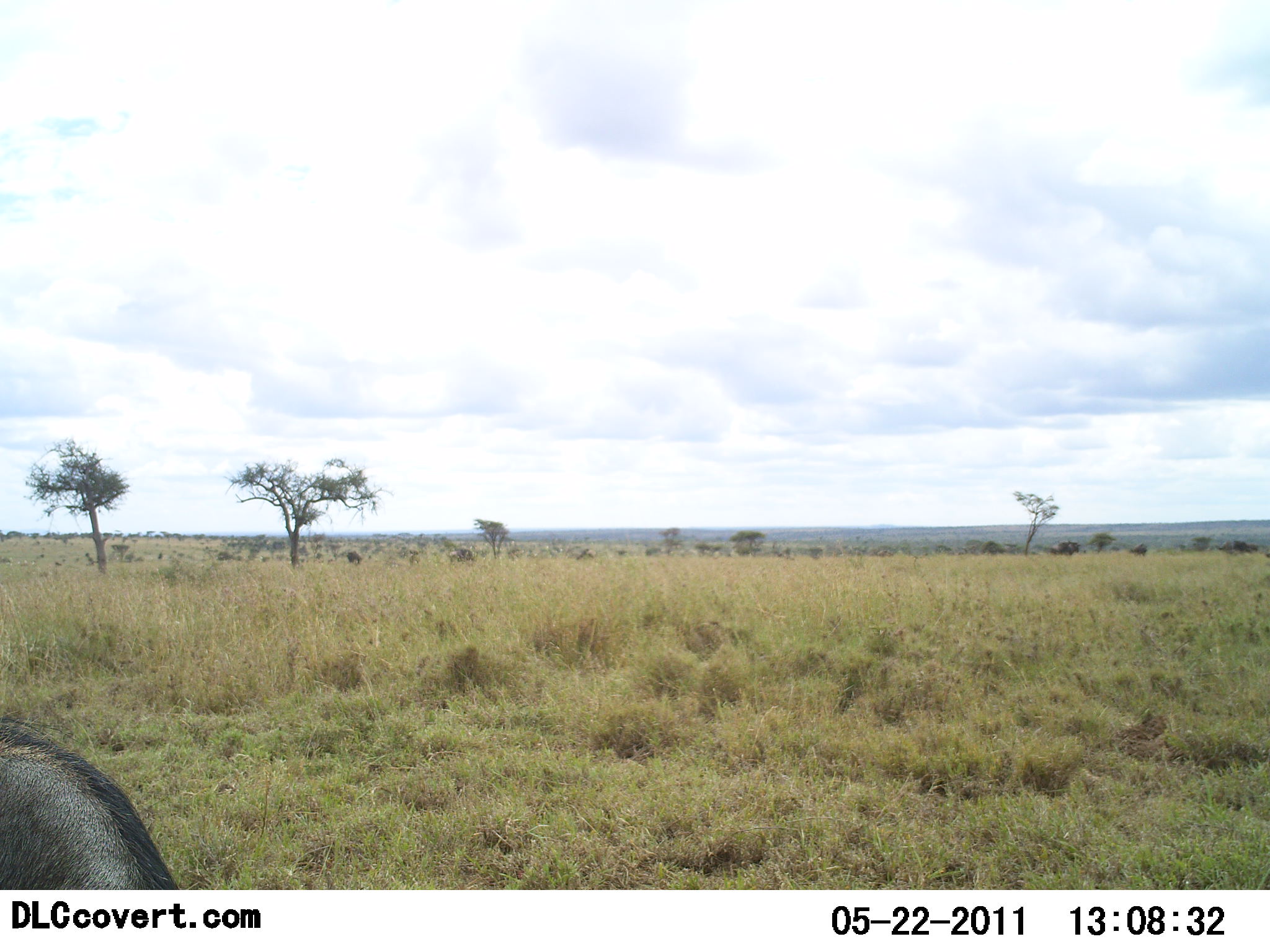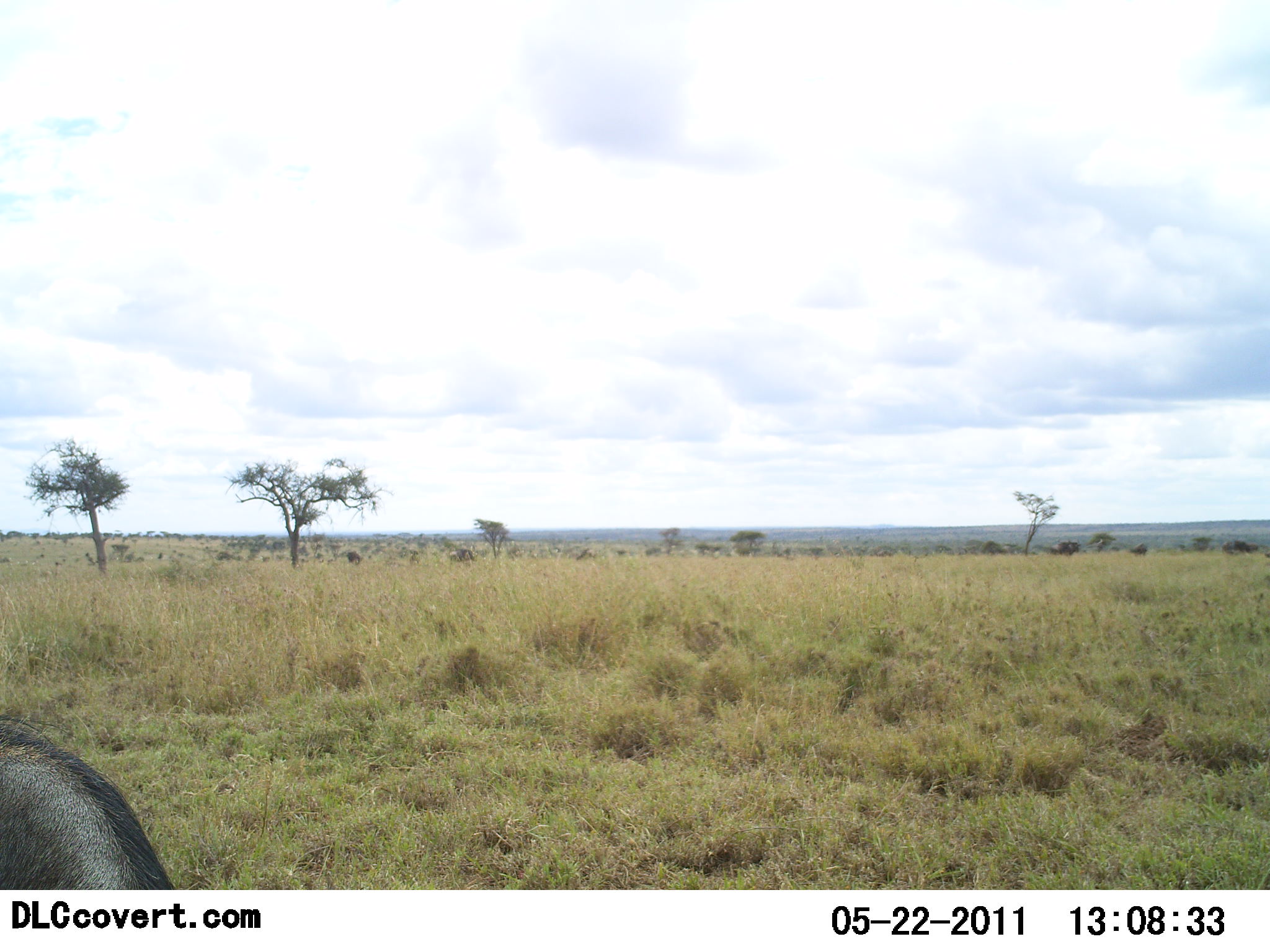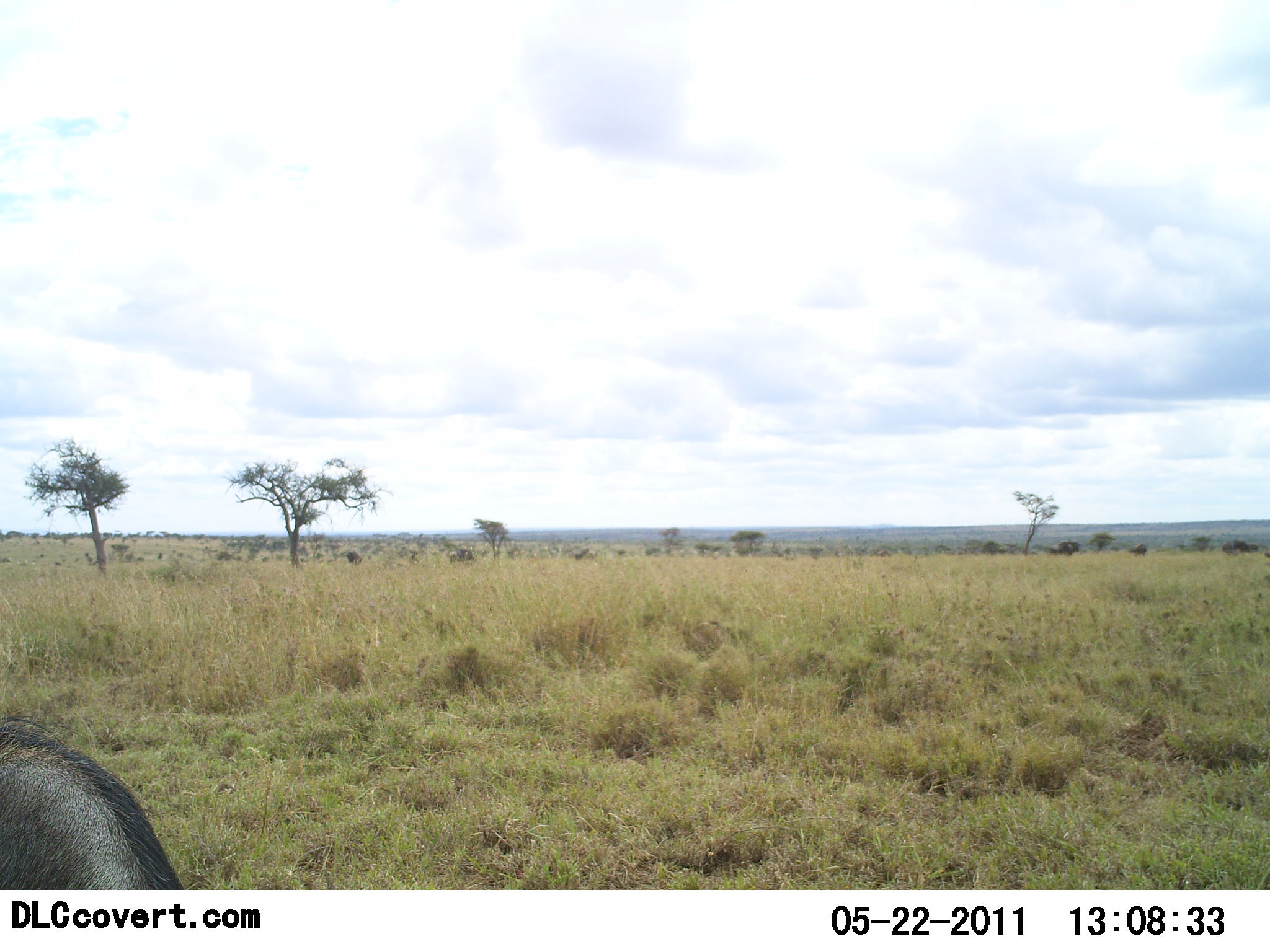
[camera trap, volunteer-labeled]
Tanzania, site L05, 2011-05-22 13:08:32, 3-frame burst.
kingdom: Animalia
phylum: Chordata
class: Mammalia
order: Artiodactyla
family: Bovidae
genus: Connochaetes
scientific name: Connochaetes taurinus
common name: blue wildebeest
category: wildebeest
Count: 1.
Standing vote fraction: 67%.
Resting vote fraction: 17%.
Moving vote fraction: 0%.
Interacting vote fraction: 0%.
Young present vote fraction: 0%.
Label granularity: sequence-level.